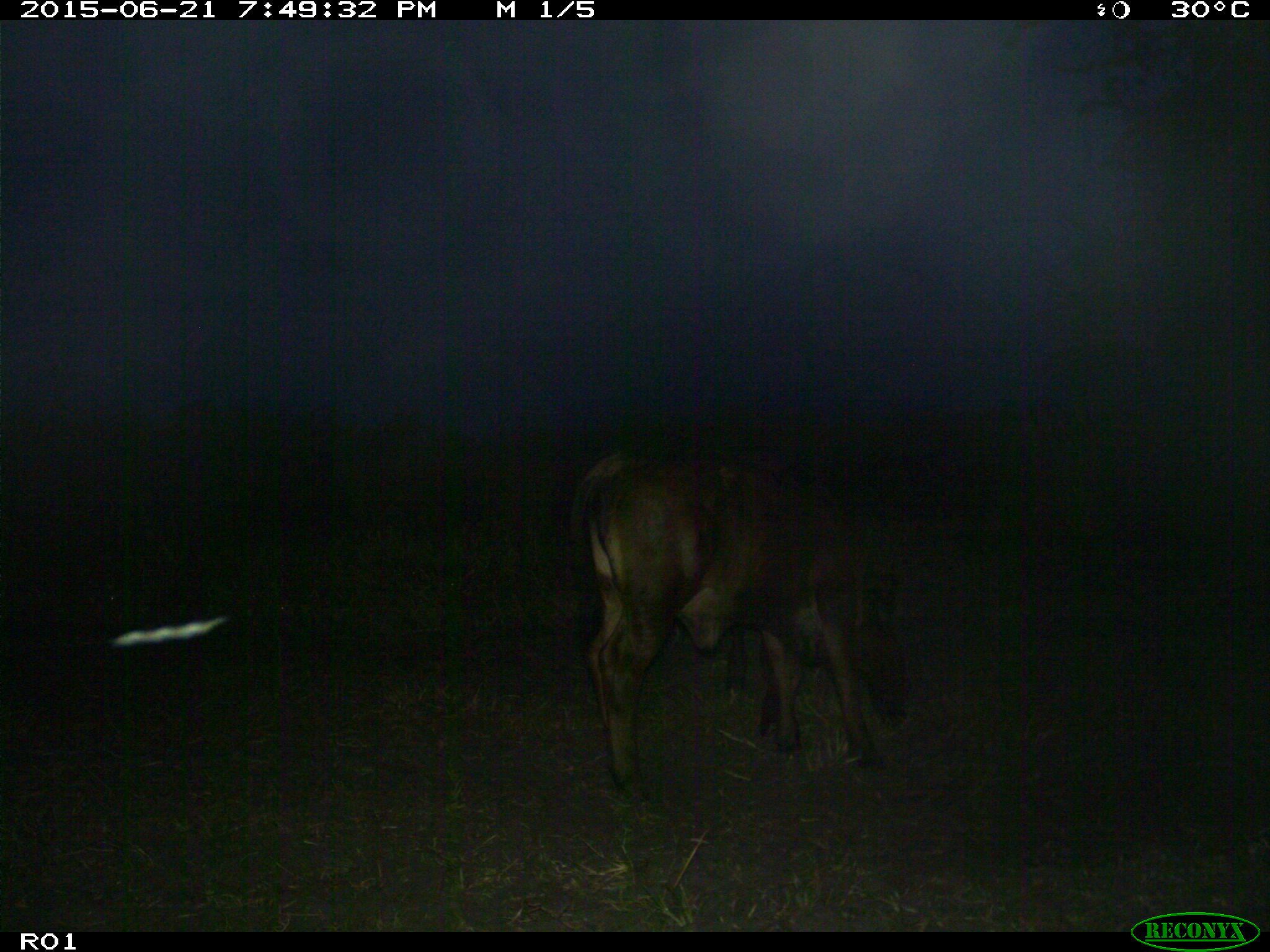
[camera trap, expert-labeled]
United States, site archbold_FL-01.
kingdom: Animalia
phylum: Chordata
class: Mammalia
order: Artiodactyla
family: Bovidae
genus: Bos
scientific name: Bos taurus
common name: domestic cow